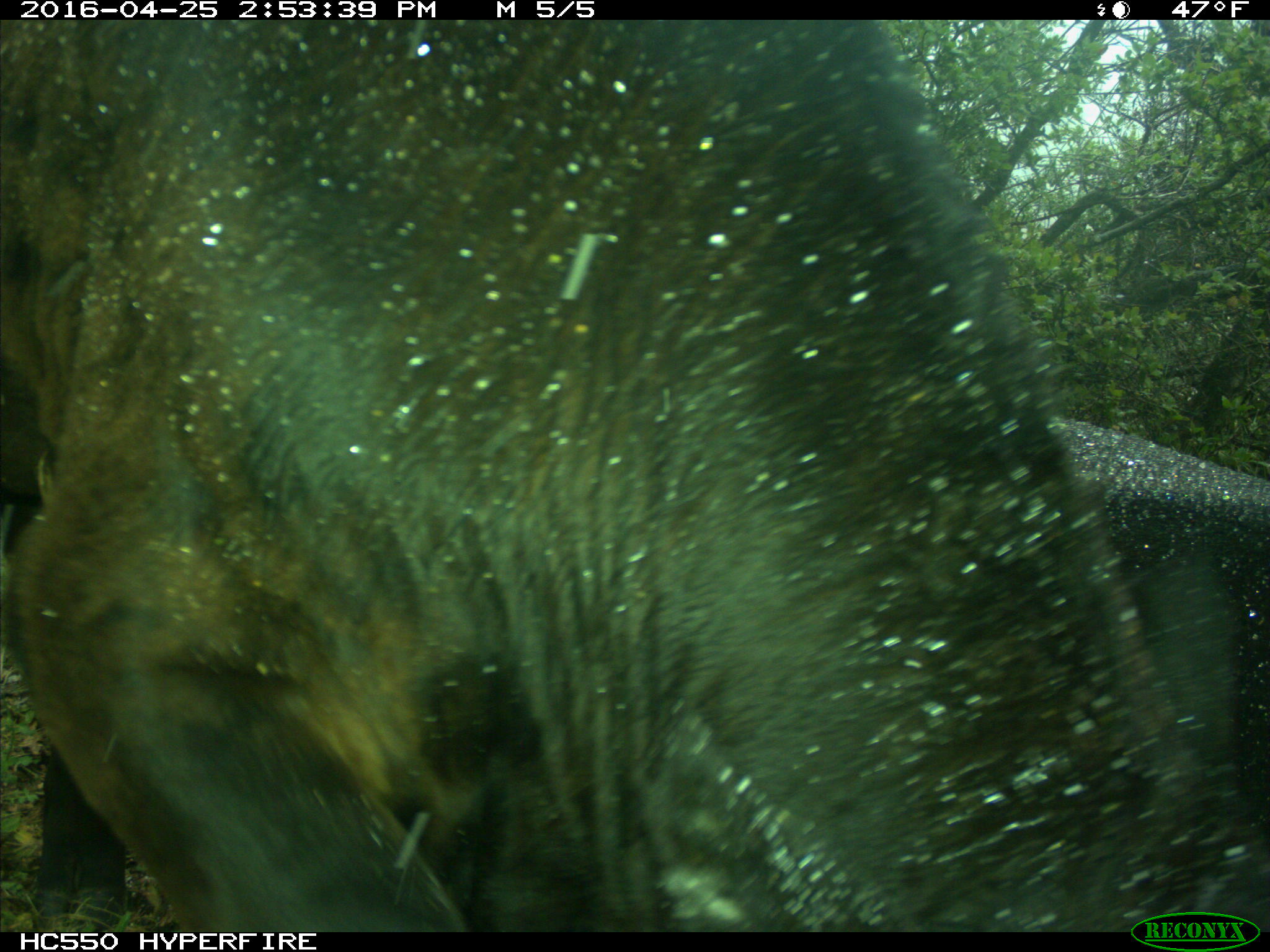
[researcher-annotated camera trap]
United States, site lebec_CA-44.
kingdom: Animalia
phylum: Chordata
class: Mammalia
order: Artiodactyla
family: Bovidae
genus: Bos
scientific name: Bos taurus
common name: domestic cow